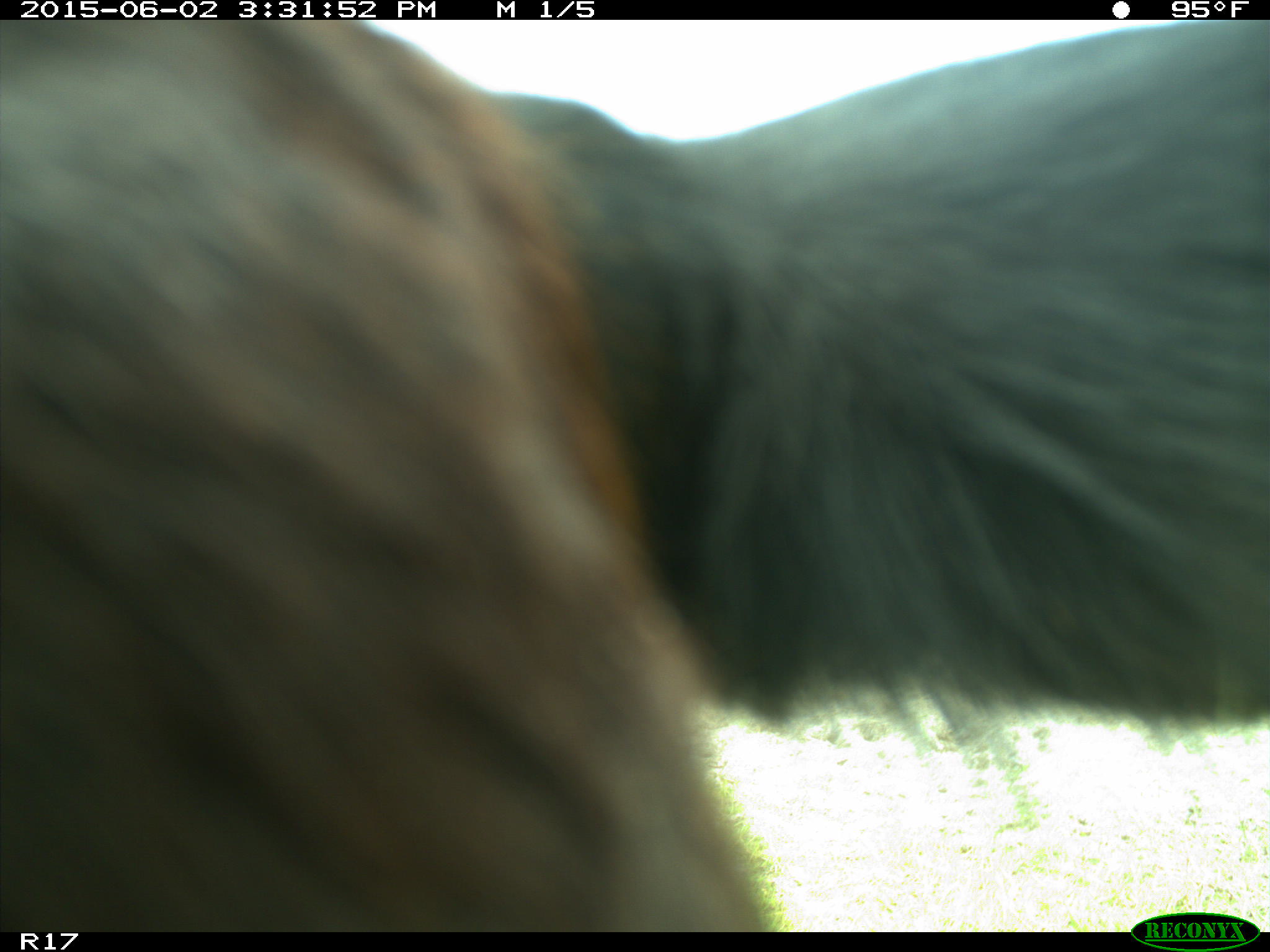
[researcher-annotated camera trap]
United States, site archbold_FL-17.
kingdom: Animalia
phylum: Chordata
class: Mammalia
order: Artiodactyla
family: Bovidae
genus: Bos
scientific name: Bos taurus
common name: domestic cow